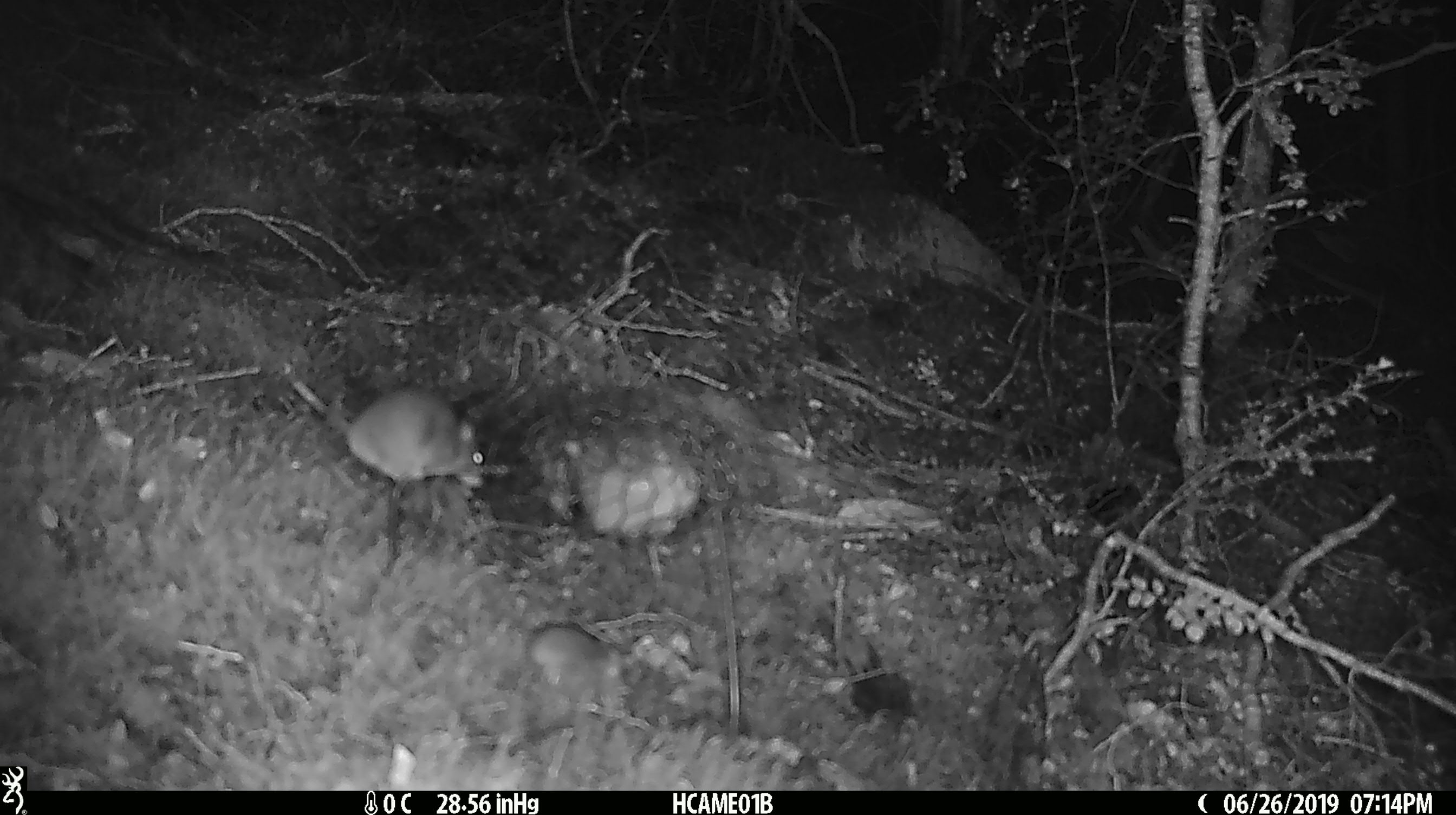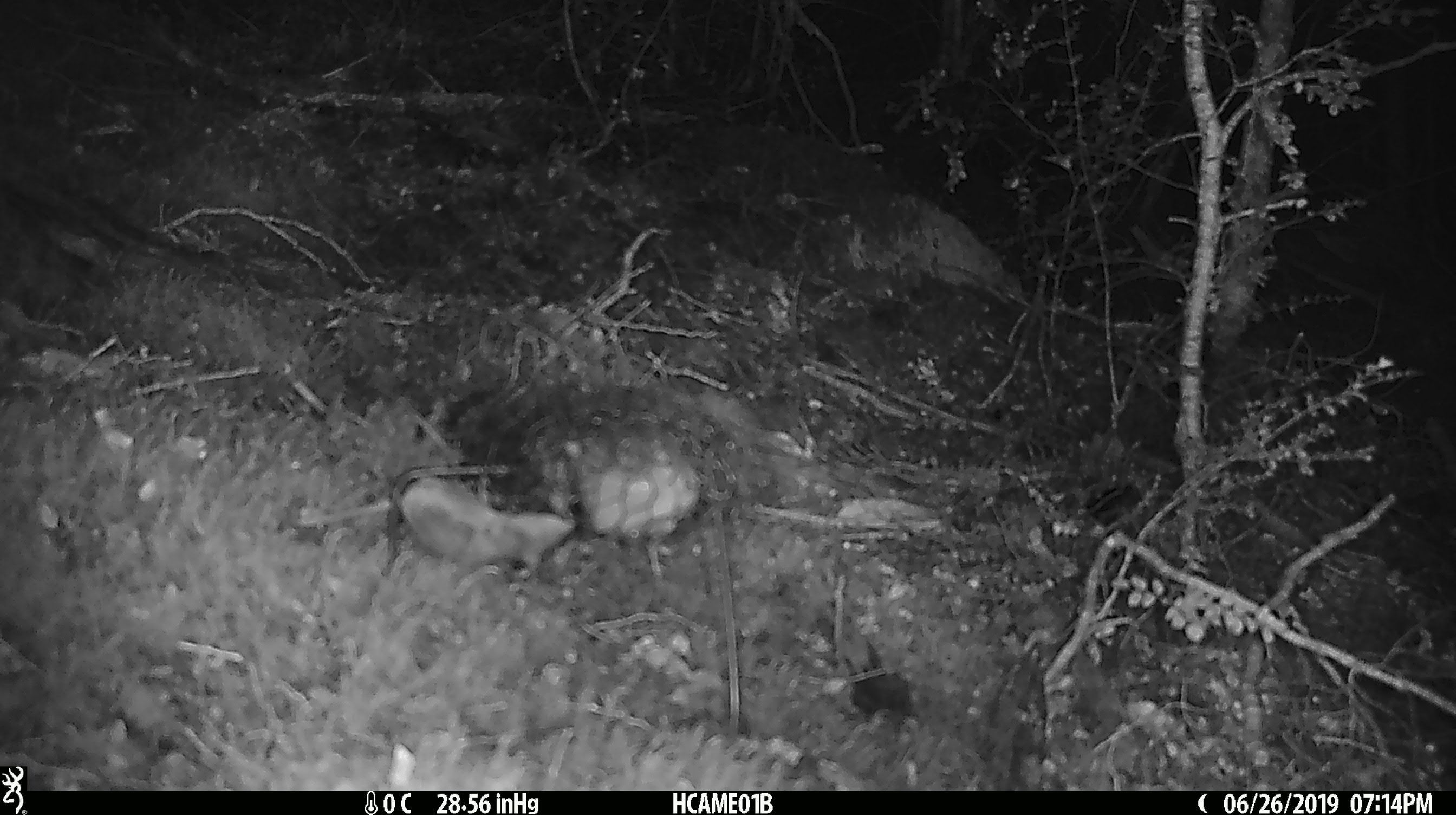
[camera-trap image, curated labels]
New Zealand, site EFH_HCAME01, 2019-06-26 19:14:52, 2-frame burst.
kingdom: Animalia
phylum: Chordata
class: Mammalia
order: Rodentia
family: Muridae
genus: Mus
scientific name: Mus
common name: mouse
Mouse (Mus).